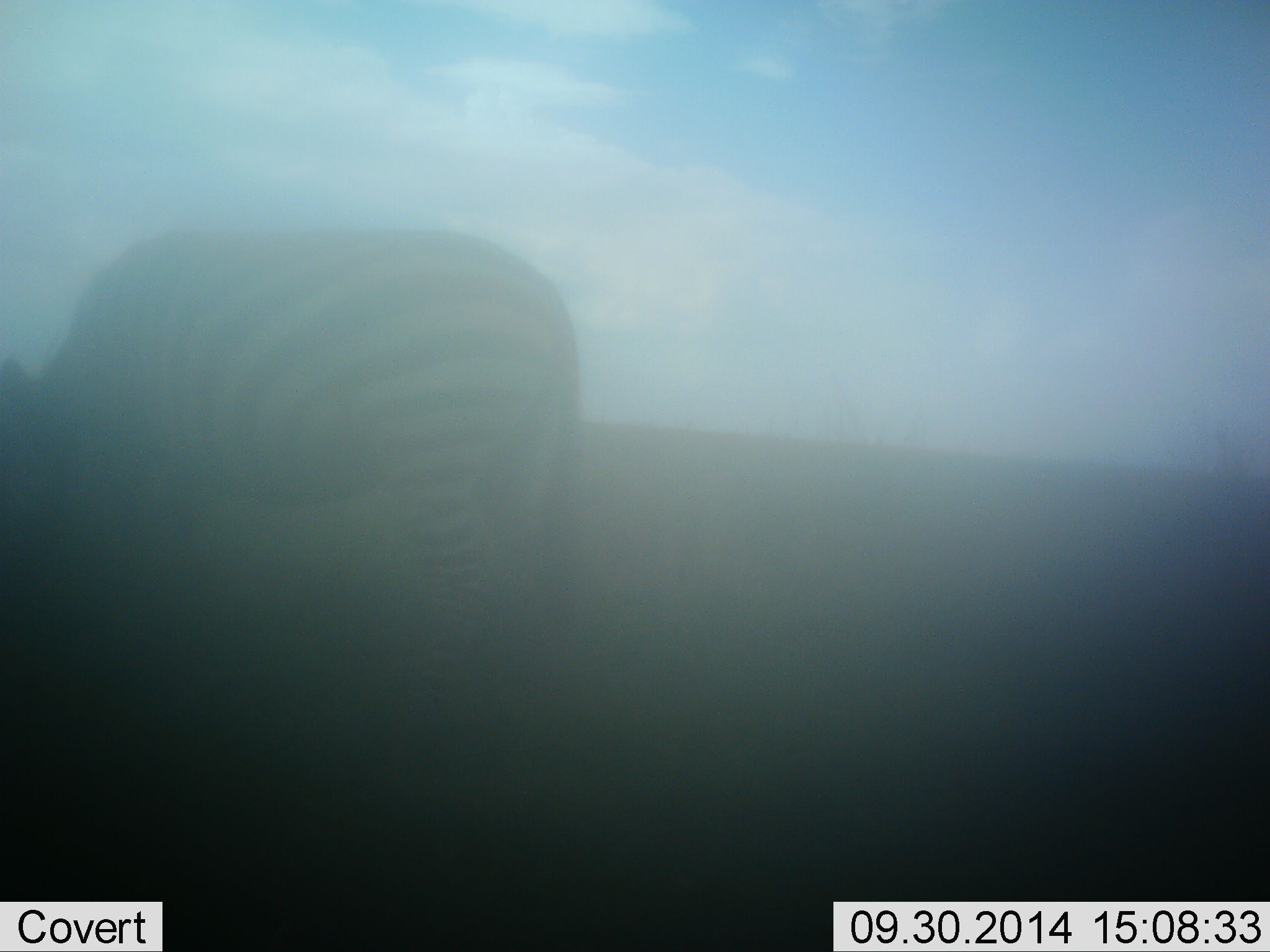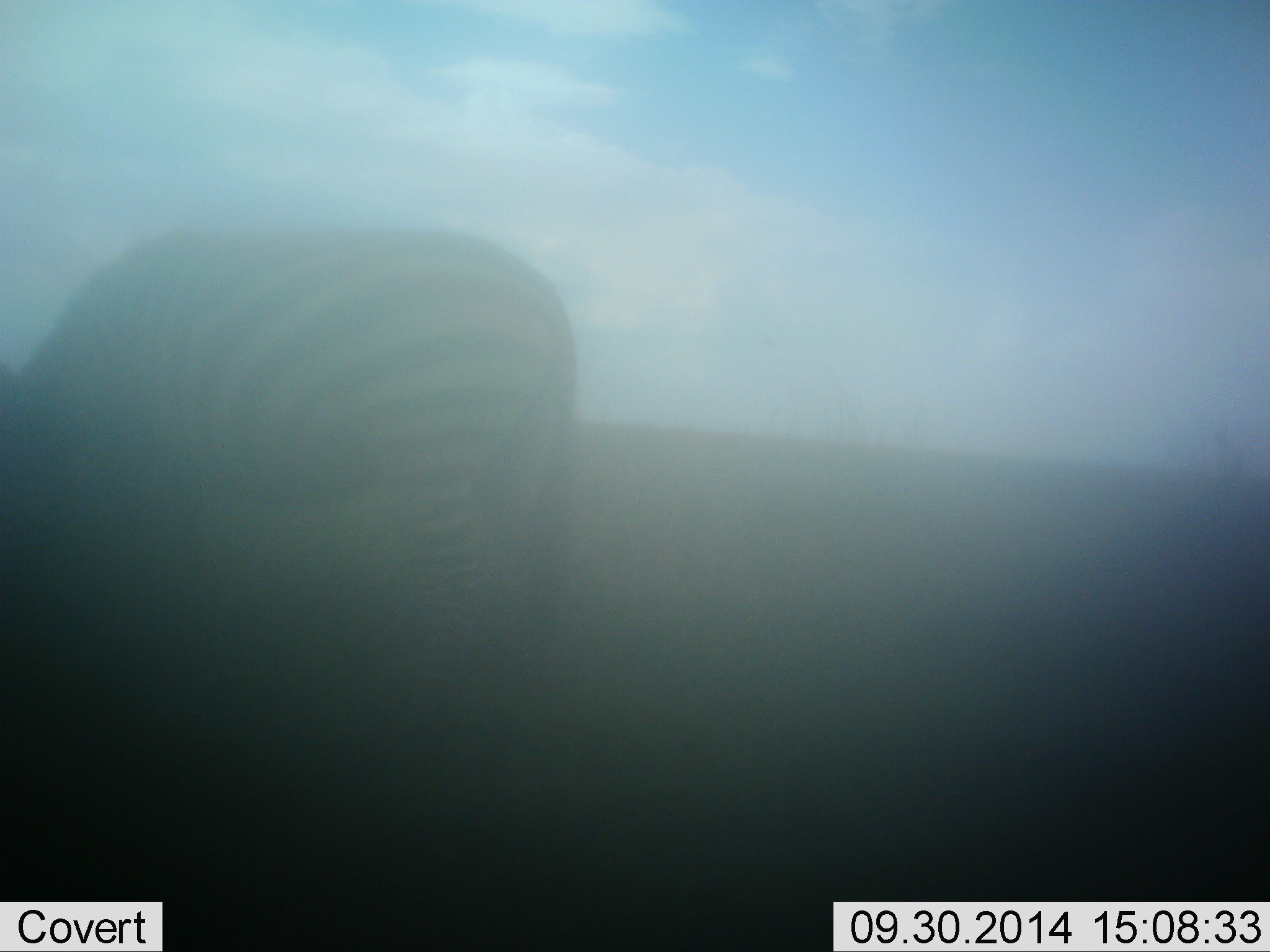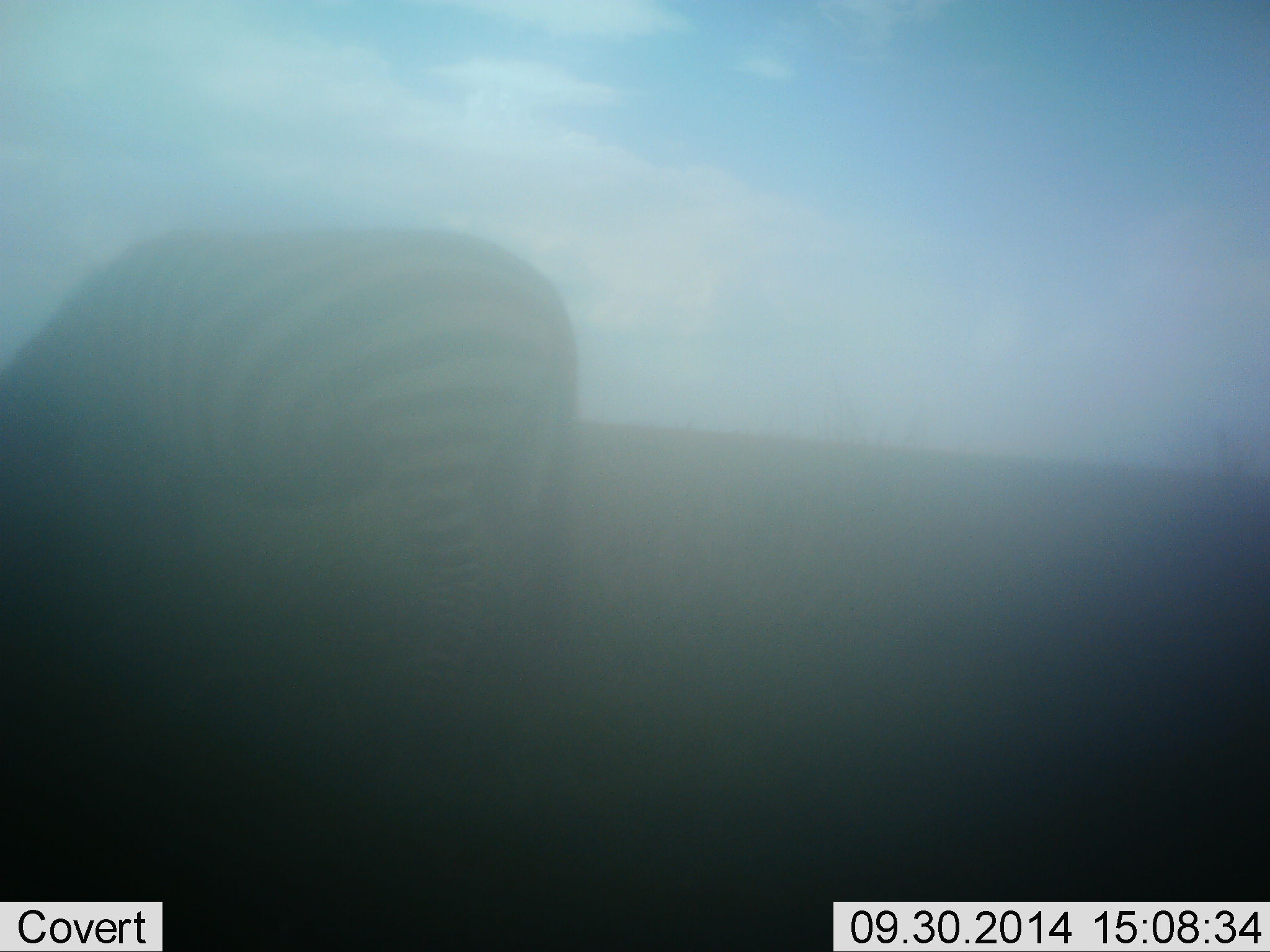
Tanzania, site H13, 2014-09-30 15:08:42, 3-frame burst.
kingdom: Animalia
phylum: Chordata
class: Mammalia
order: Perissodactyla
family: Equidae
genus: Equus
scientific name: Equus quagga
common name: plains zebra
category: zebra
Zebra (plains zebra) (Equus quagga), count 1. Behavior (volunteer vote fractions): standing 20%, resting 0%, moving 0%, interacting 0%. Young present (vote fraction): 0%. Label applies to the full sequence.